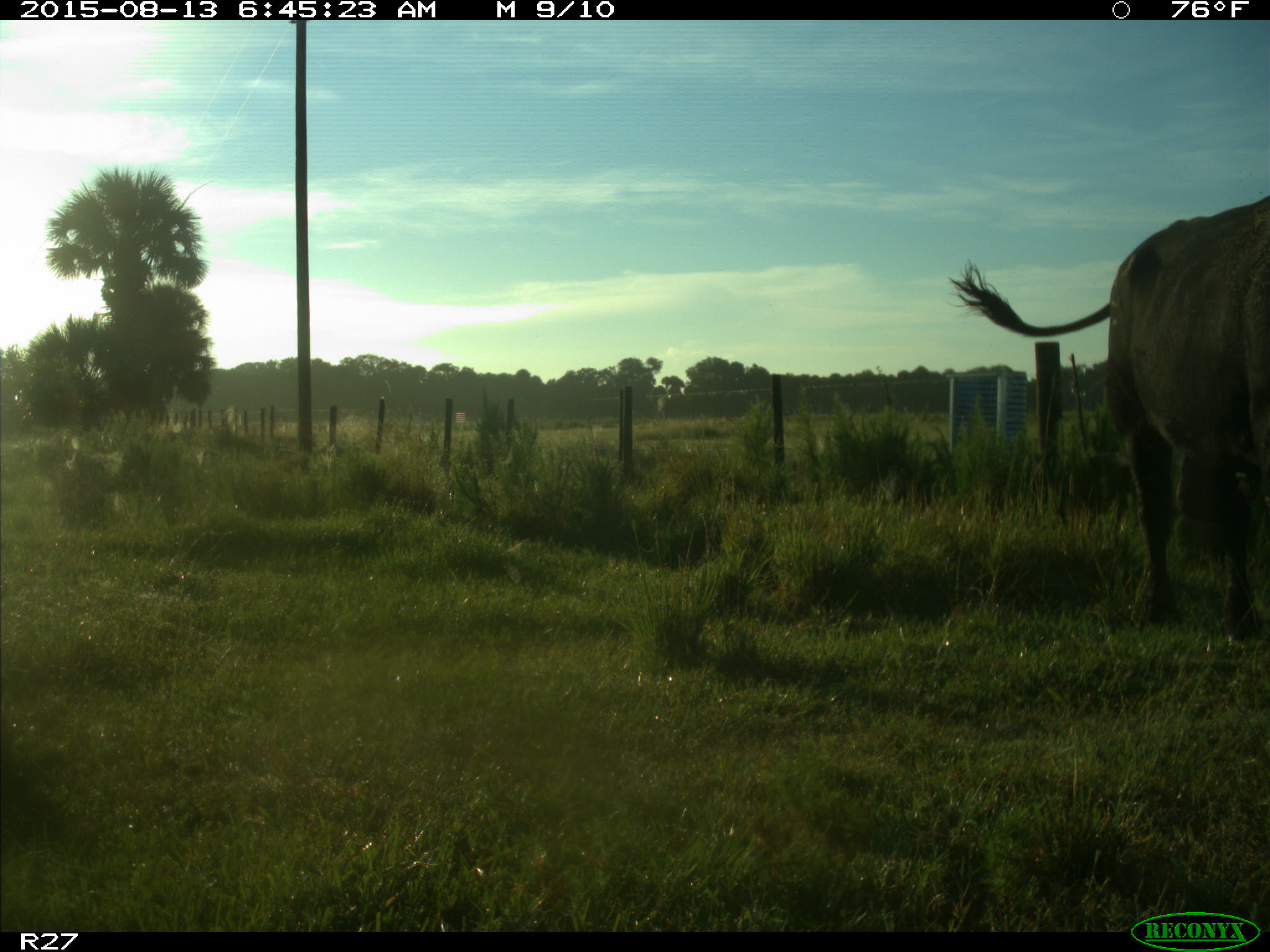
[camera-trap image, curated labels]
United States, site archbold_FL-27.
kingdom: Animalia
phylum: Chordata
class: Mammalia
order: Artiodactyla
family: Bovidae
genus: Bos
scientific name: Bos taurus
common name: domestic cow